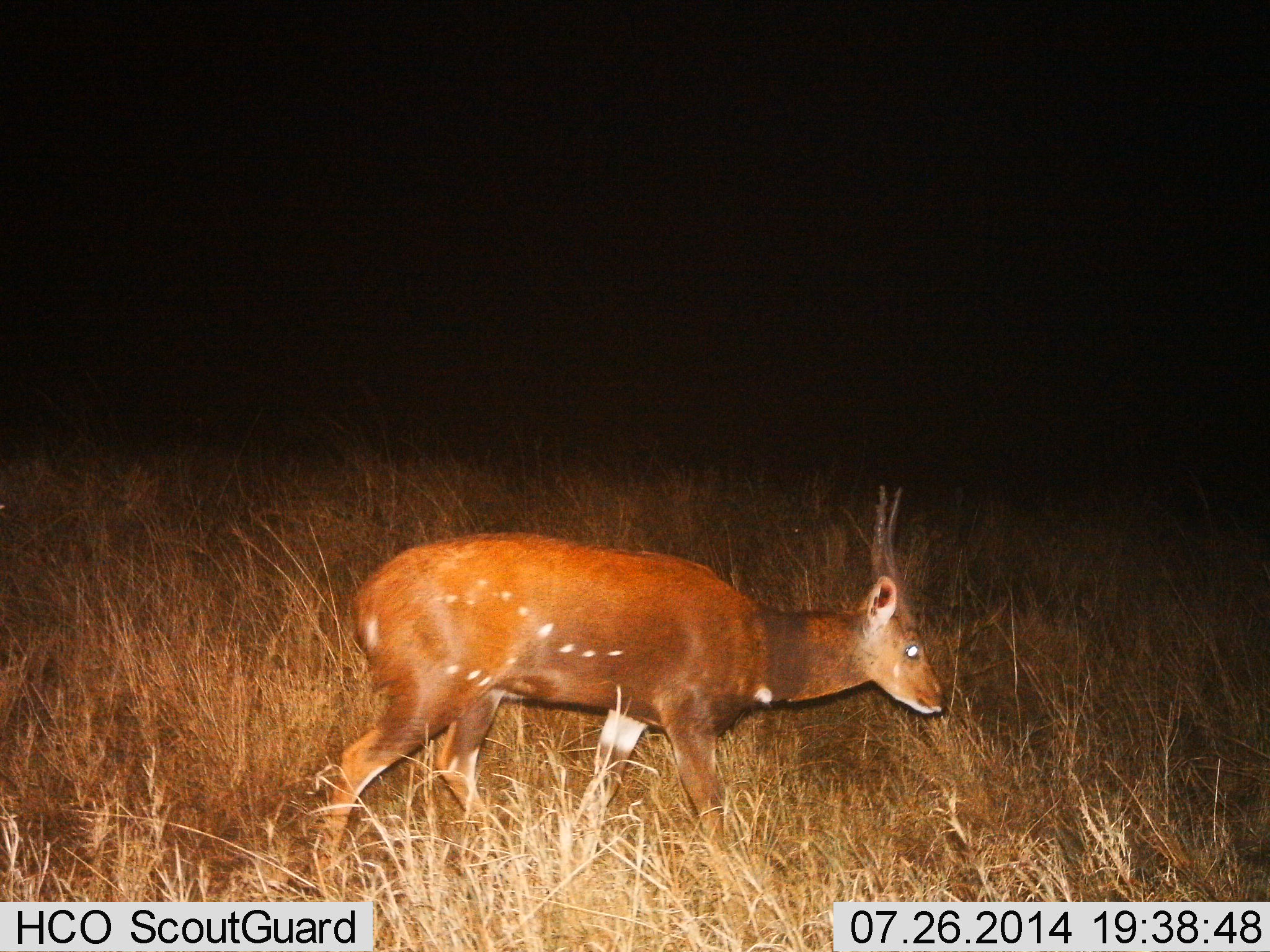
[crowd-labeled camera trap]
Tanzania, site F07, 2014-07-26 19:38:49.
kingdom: Animalia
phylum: Chordata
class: Mammalia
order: Artiodactyla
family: Bovidae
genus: Tragelaphus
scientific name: Tragelaphus scriptus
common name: bushbuck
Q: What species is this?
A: Bushbuck (Tragelaphus scriptus).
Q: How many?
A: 1.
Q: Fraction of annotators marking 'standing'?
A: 0%.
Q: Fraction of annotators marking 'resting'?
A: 0%.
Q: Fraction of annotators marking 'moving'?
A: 90%.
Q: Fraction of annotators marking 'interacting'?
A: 0%.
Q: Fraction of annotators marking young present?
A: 0%.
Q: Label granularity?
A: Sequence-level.